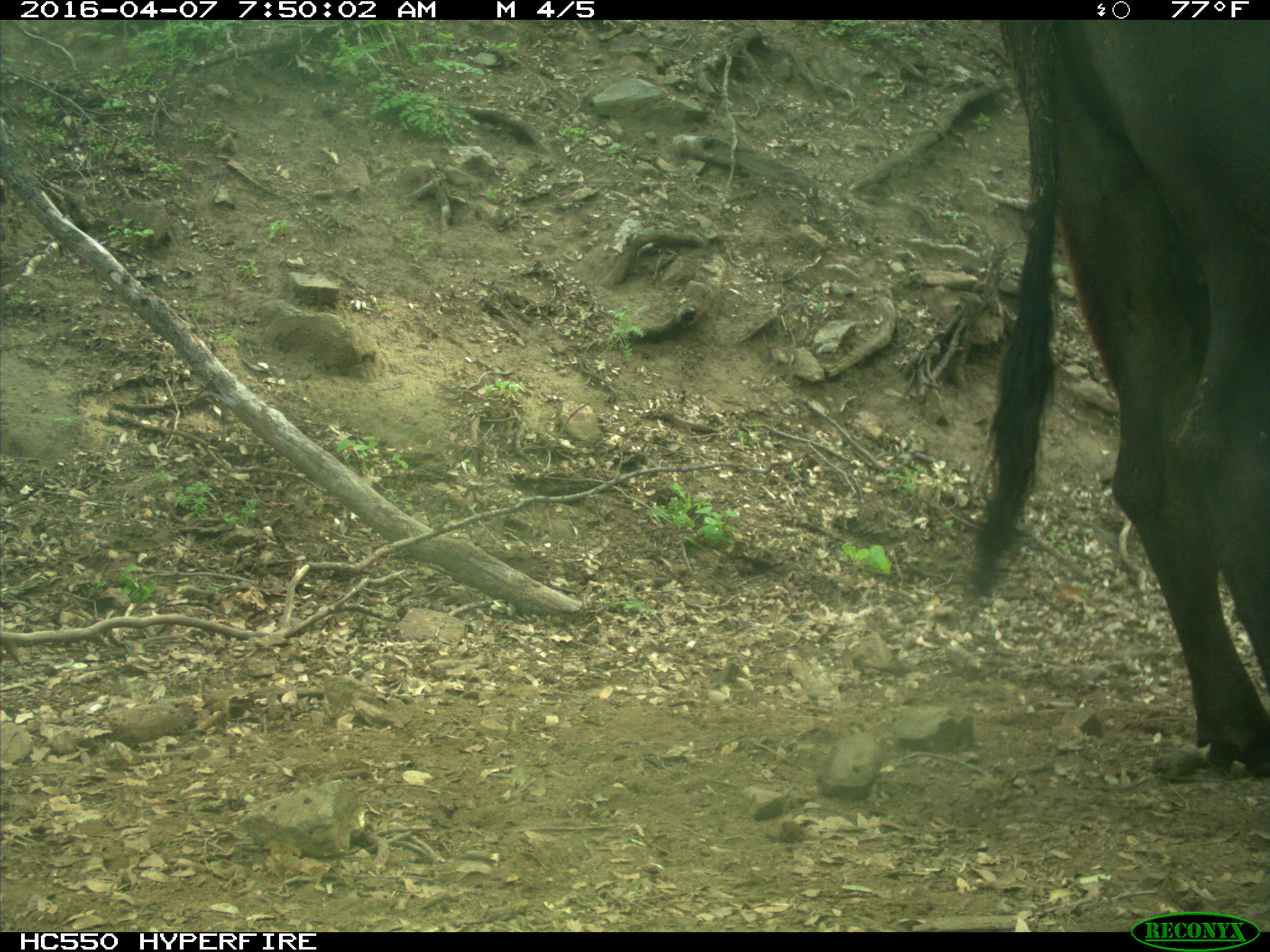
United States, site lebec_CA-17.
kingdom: Animalia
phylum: Chordata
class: Mammalia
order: Artiodactyla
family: Bovidae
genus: Bos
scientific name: Bos taurus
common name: domestic cow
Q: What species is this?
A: Bos taurus (domestic cow).